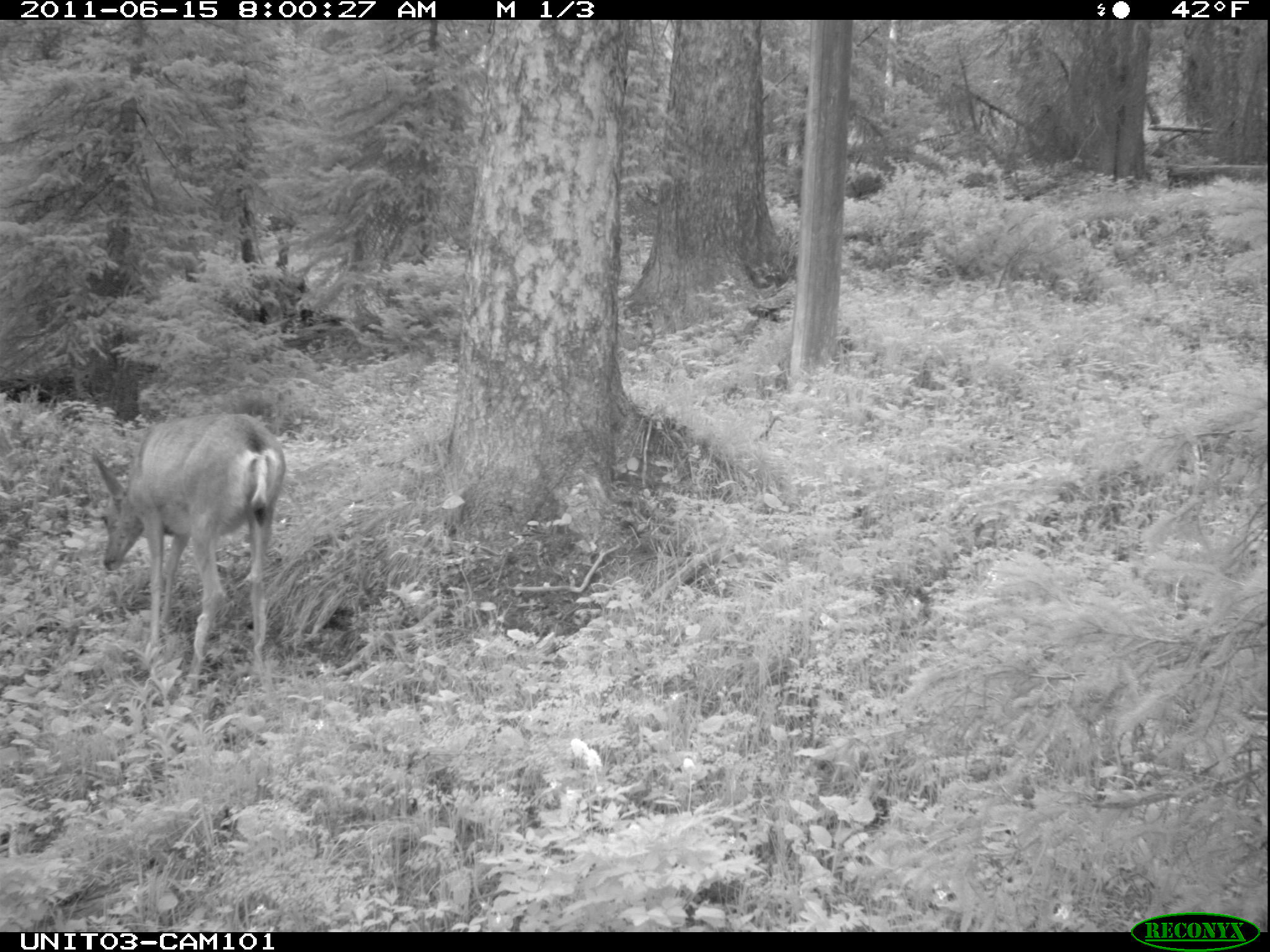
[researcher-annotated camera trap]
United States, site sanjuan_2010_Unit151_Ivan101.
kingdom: Animalia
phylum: Chordata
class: Mammalia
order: Artiodactyla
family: Cervidae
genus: Odocoileus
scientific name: Odocoileus hemionus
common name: mule deer